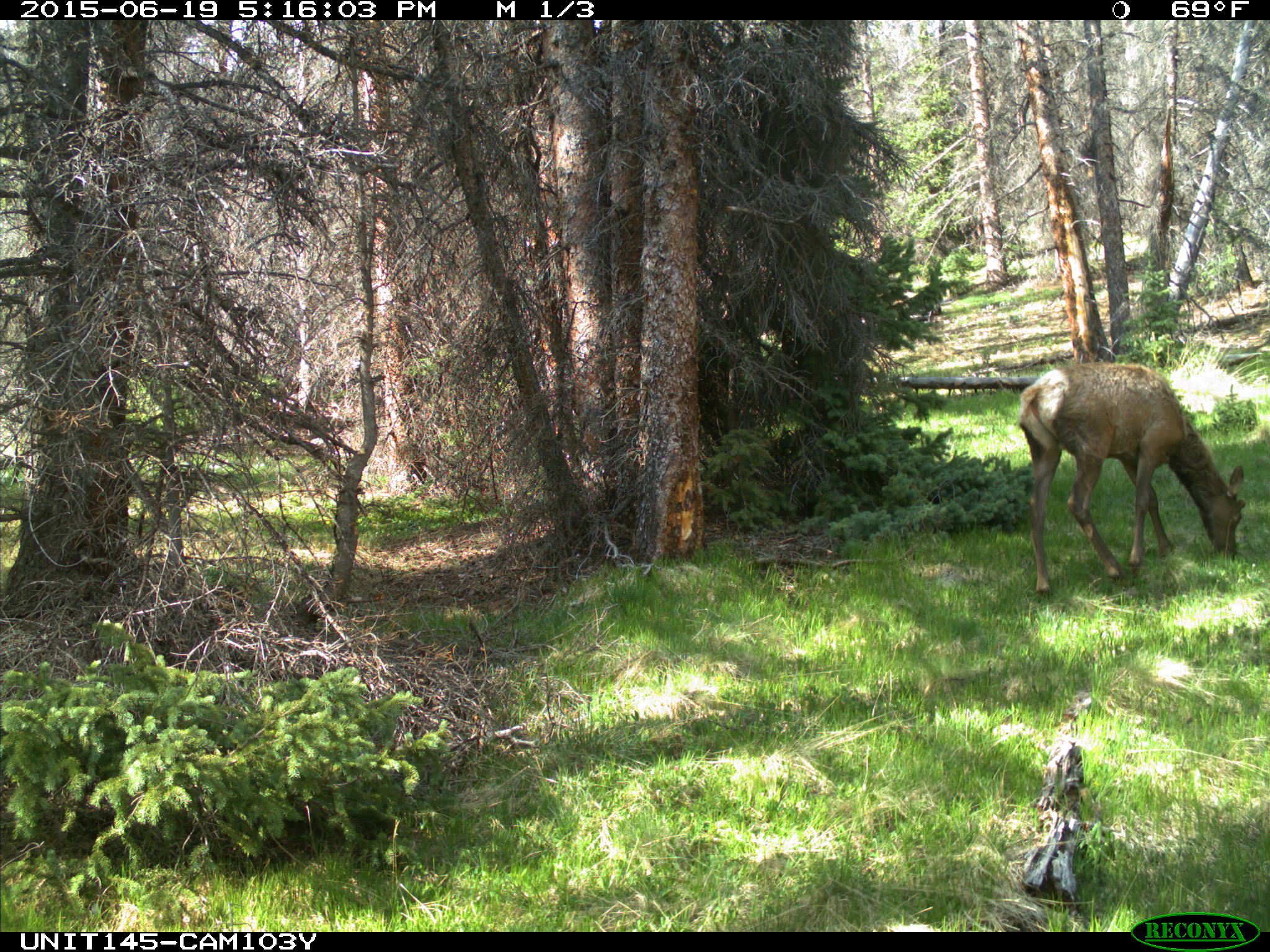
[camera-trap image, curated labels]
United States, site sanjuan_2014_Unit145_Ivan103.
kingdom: Animalia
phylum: Chordata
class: Mammalia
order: Artiodactyla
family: Cervidae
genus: Cervus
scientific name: Cervus elaphus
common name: red deer